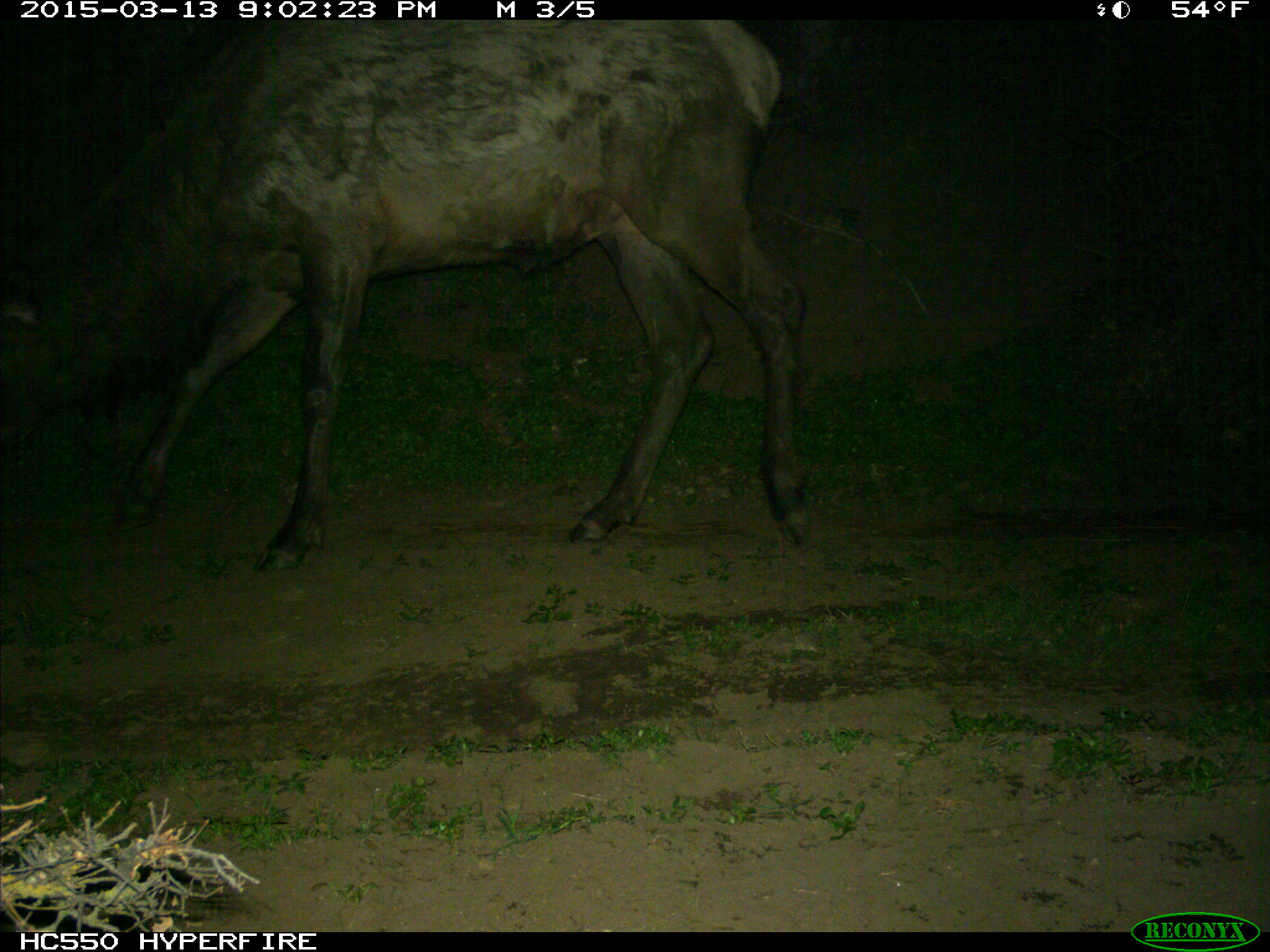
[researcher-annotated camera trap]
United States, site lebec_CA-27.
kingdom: Animalia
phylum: Chordata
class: Mammalia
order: Artiodactyla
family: Cervidae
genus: Cervus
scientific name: Cervus canadensis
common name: elk